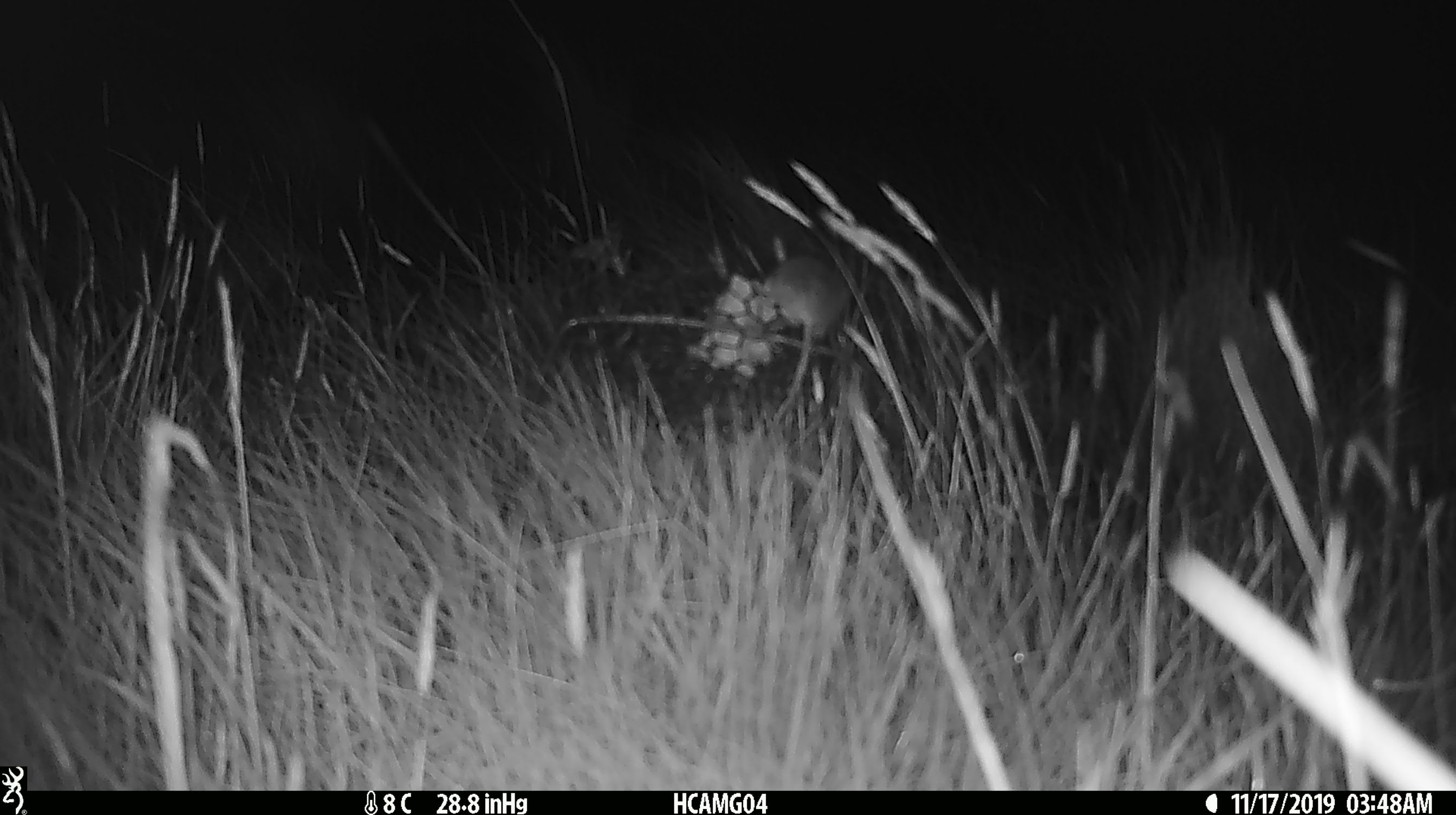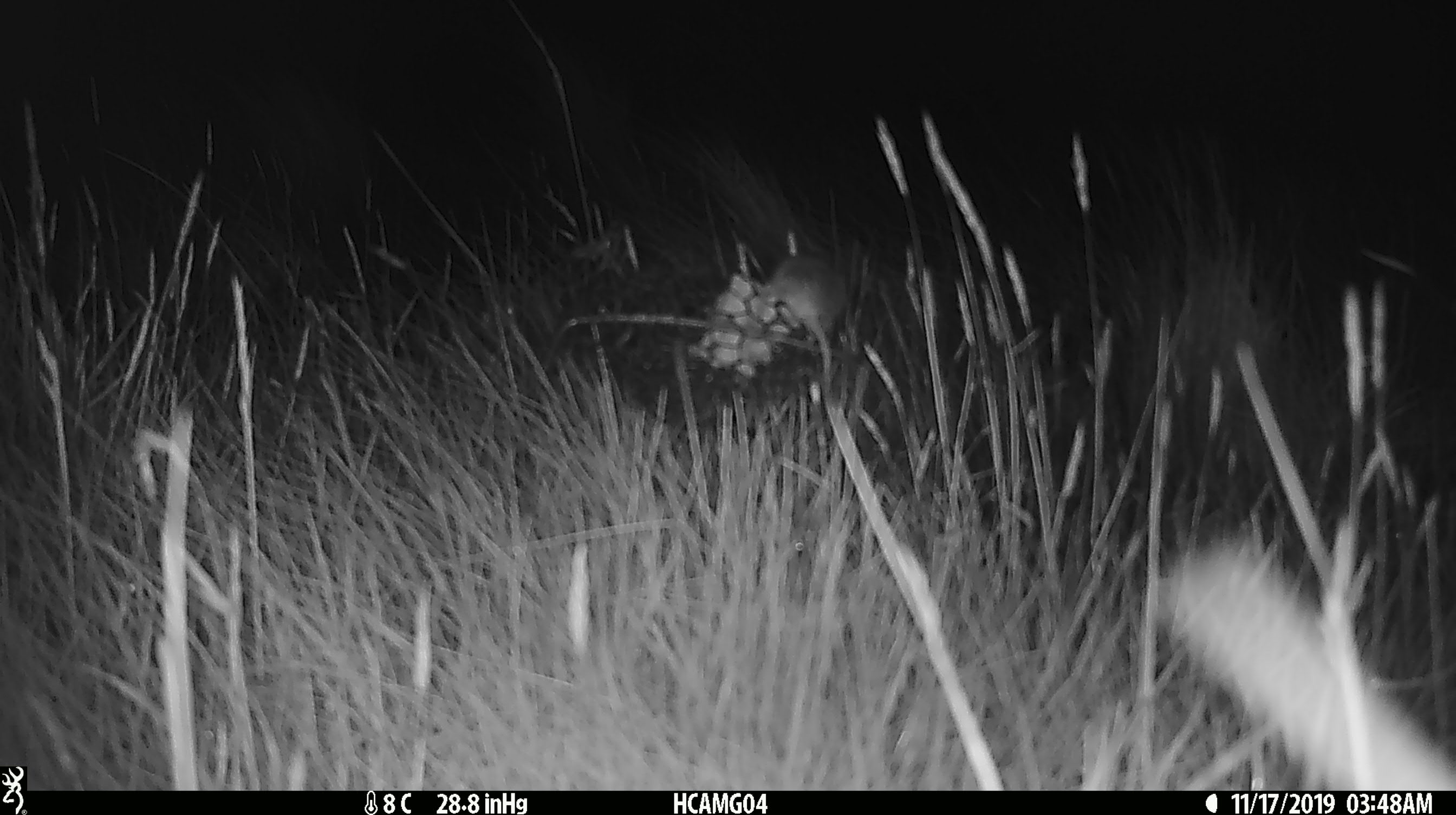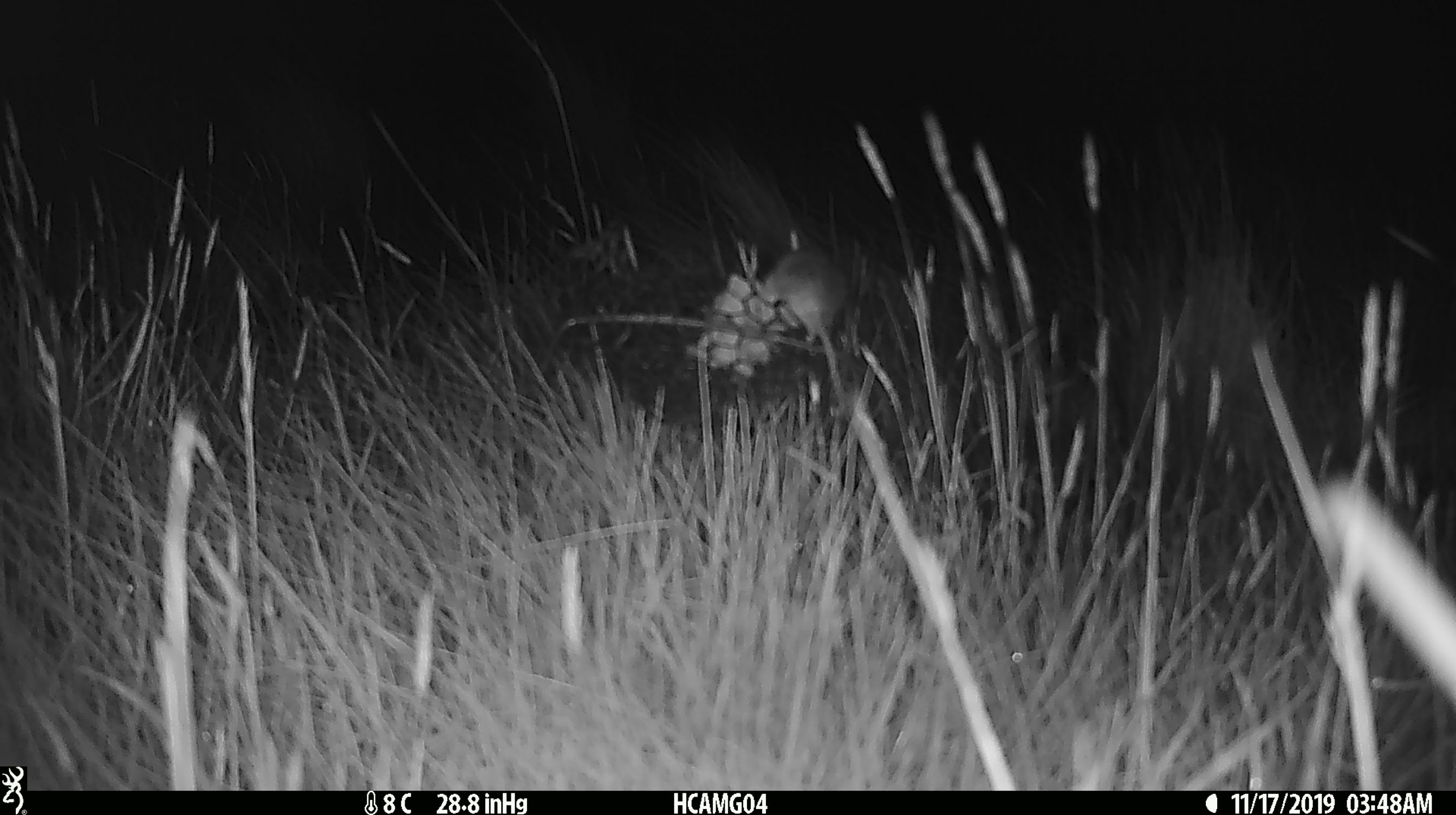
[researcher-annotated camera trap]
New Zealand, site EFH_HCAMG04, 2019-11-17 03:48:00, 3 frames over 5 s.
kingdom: Animalia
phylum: Chordata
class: Mammalia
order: Rodentia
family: Muridae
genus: Mus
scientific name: Mus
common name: mouse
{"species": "mouse (Mus)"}